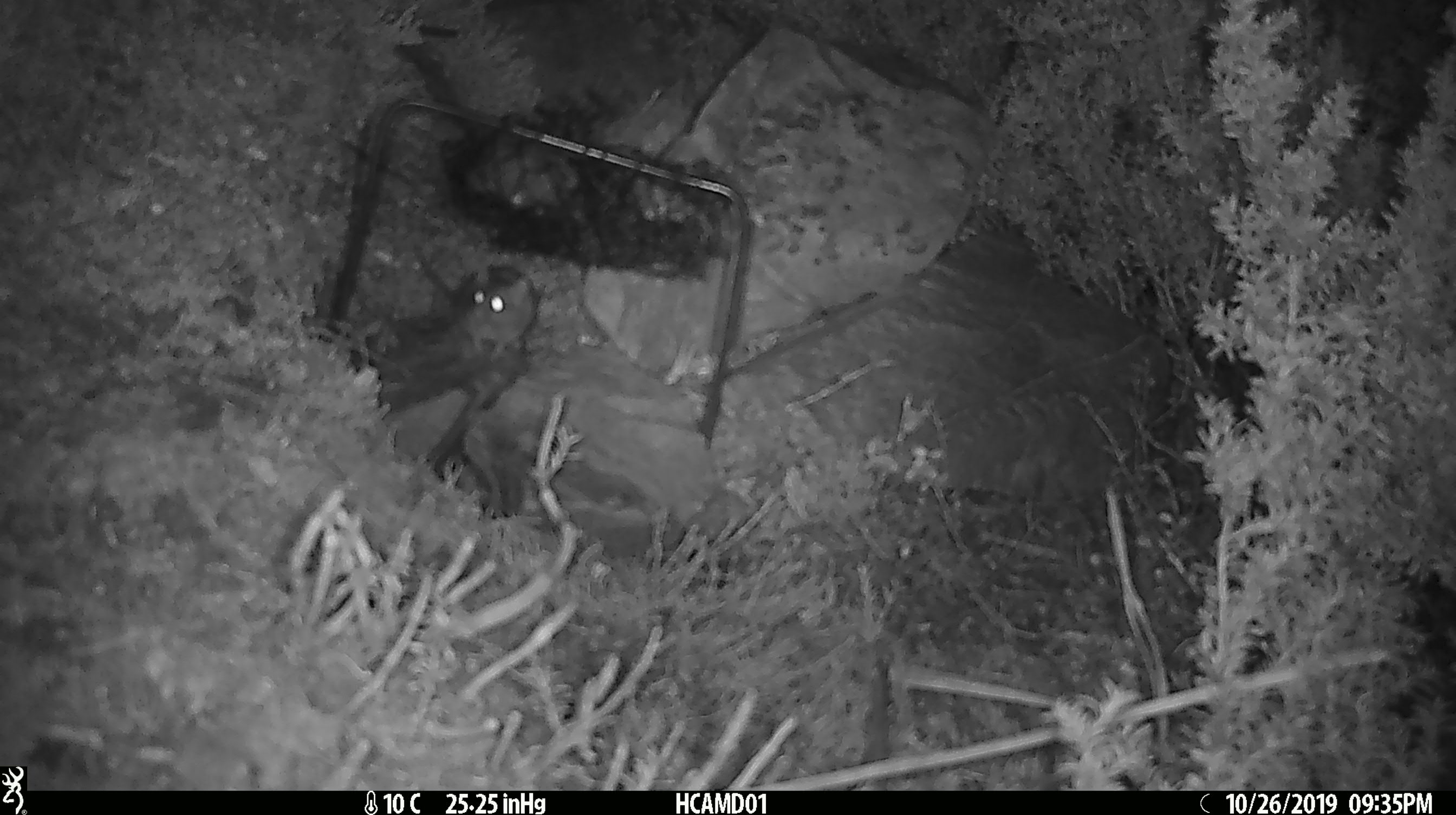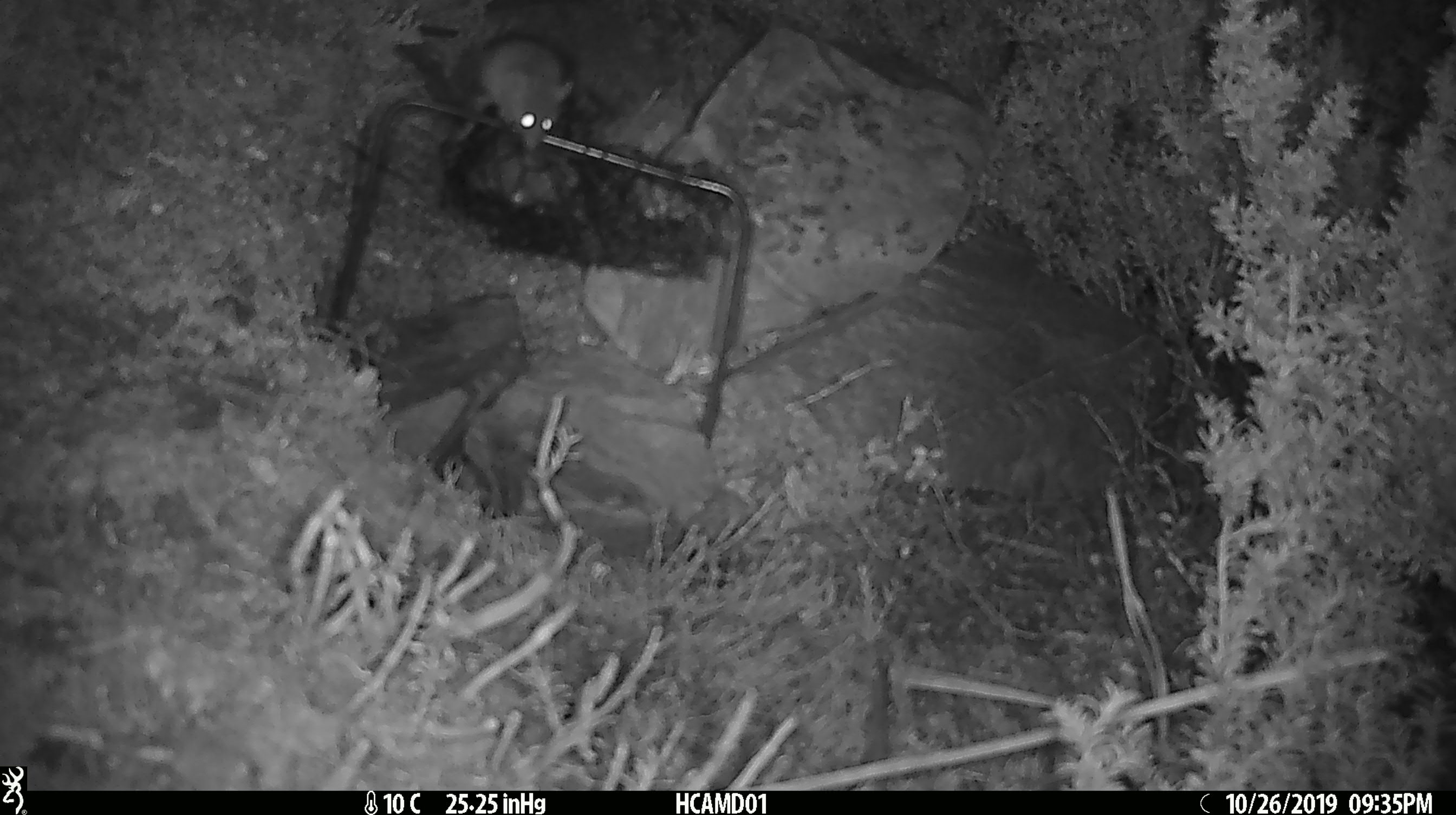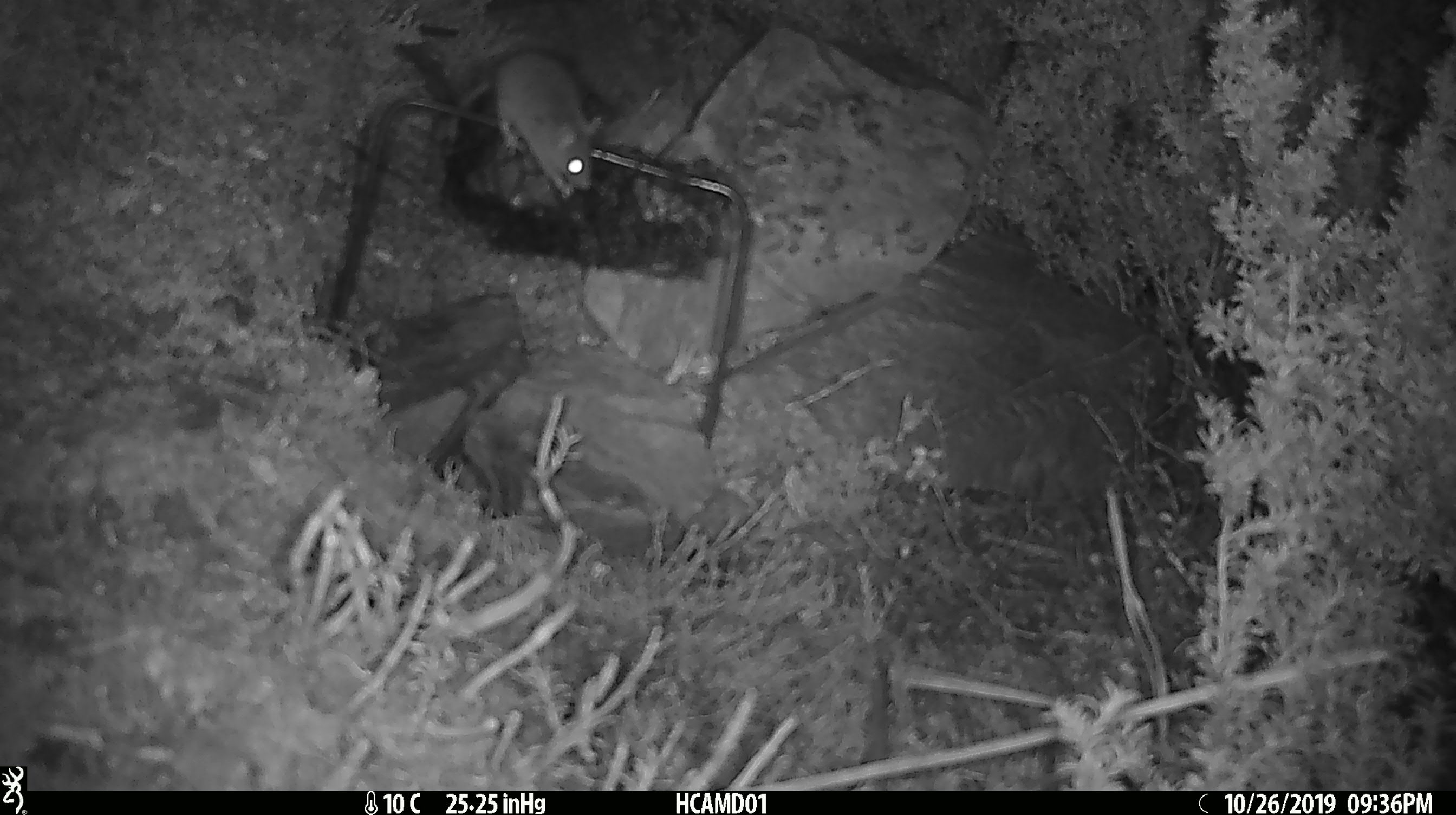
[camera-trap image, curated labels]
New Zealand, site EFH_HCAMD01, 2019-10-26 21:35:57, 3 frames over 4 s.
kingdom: Animalia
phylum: Chordata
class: Mammalia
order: Rodentia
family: Muridae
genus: Mus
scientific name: Mus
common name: mouse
Mouse (Mus).